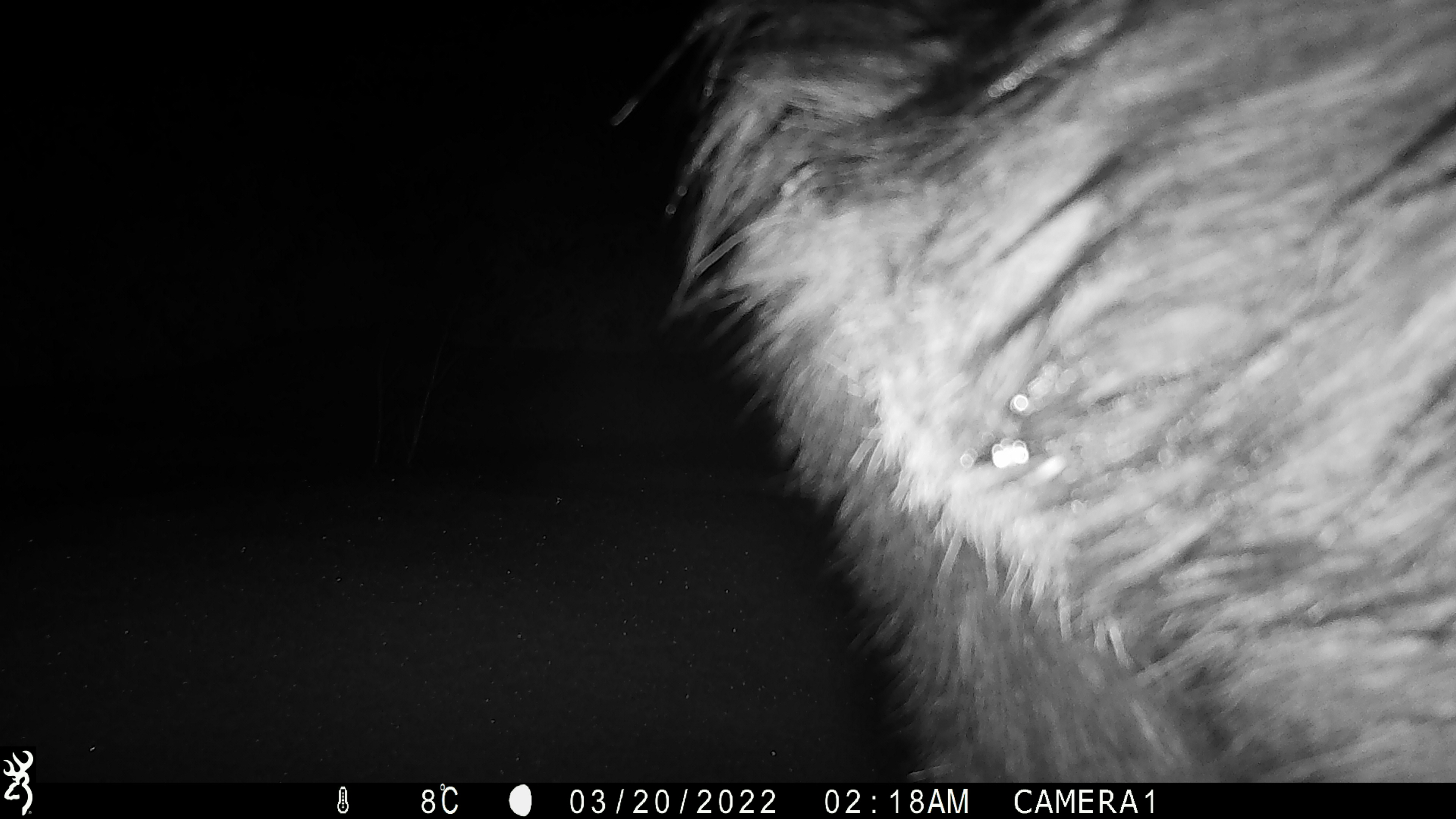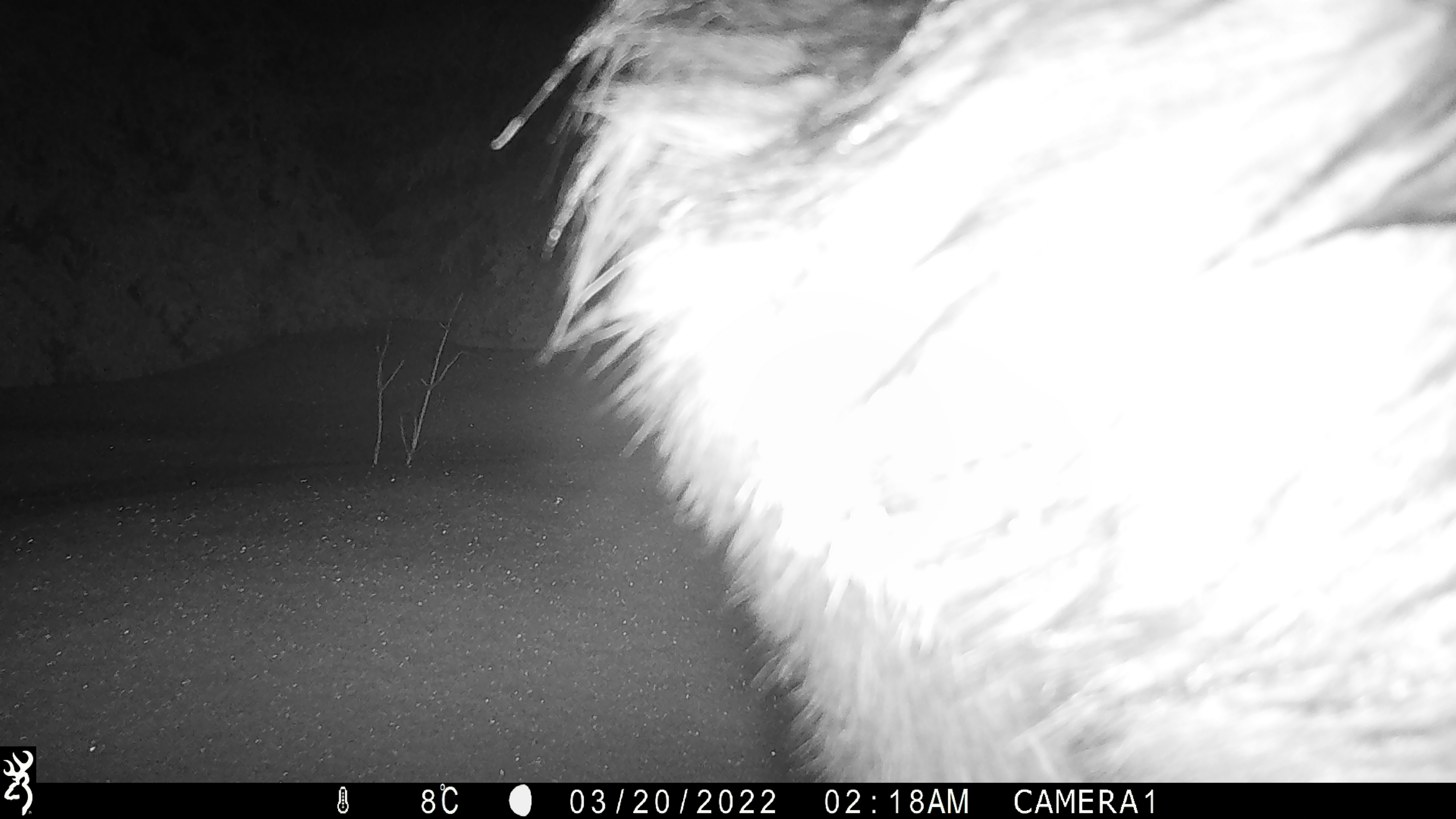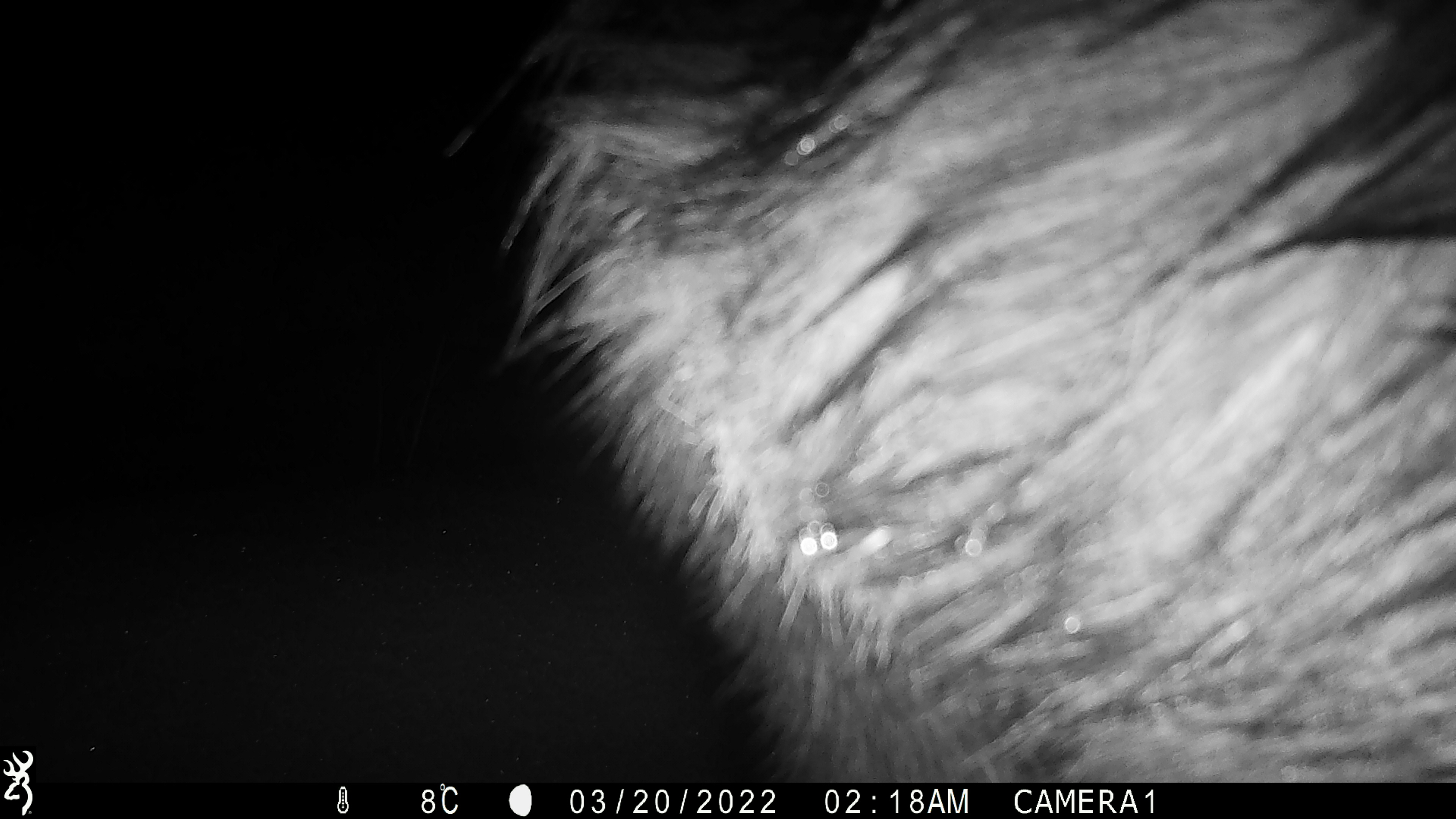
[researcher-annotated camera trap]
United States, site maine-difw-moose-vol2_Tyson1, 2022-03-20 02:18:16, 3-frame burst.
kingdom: Animalia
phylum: Chordata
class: Mammalia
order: Artiodactyla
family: Cervidae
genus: Alces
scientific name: Alces alces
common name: moose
Moose (Alces alces).